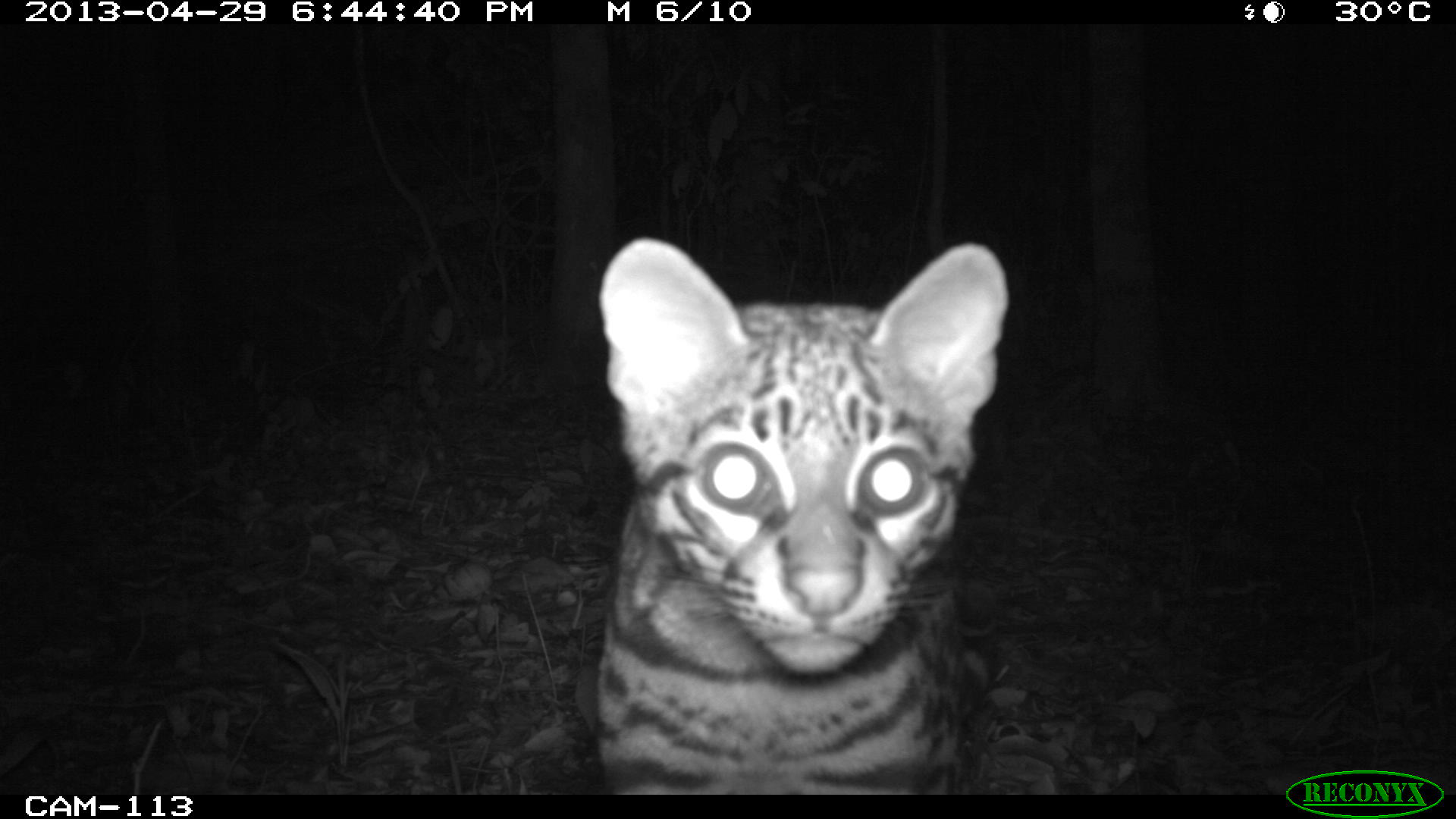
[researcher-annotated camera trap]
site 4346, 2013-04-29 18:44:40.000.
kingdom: Animalia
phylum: Chordata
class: Mammalia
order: Carnivora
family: Felidae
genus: Leopardus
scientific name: Leopardus wiedii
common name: margay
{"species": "Leopardus wiedii (margay)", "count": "1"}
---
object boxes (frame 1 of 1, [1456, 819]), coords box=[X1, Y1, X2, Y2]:
leopardus wiedii: box=[594, 232, 1009, 794]